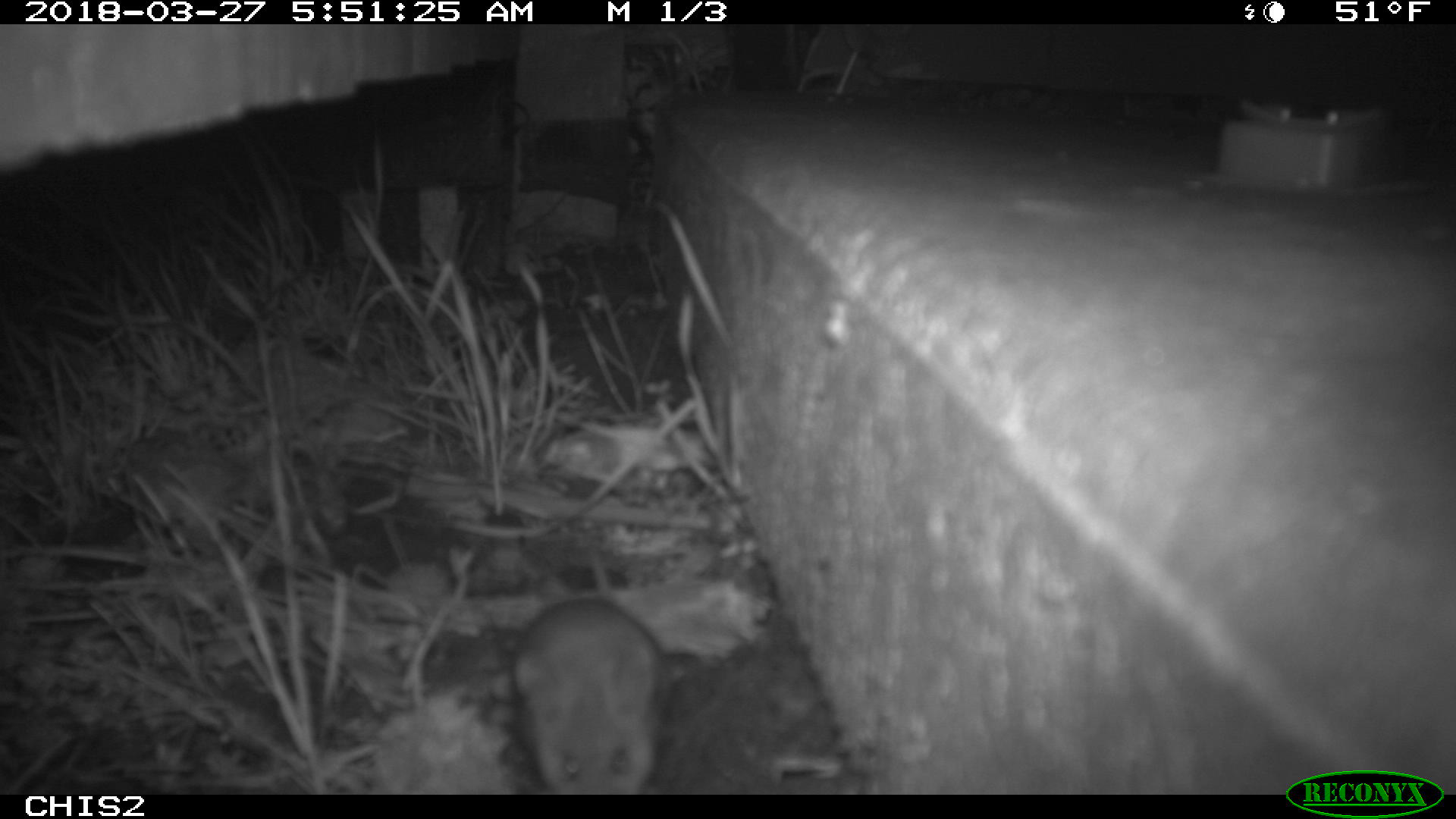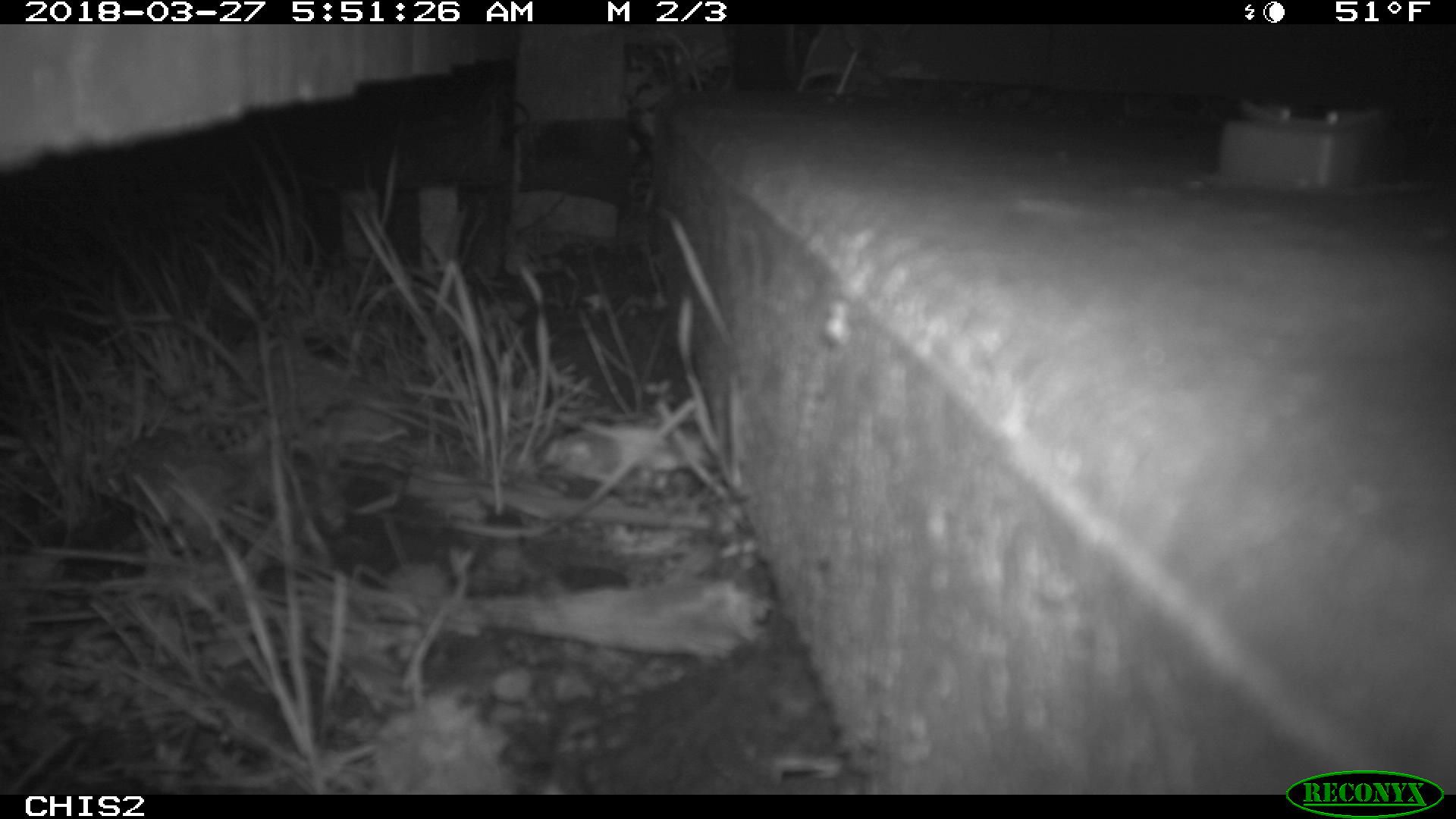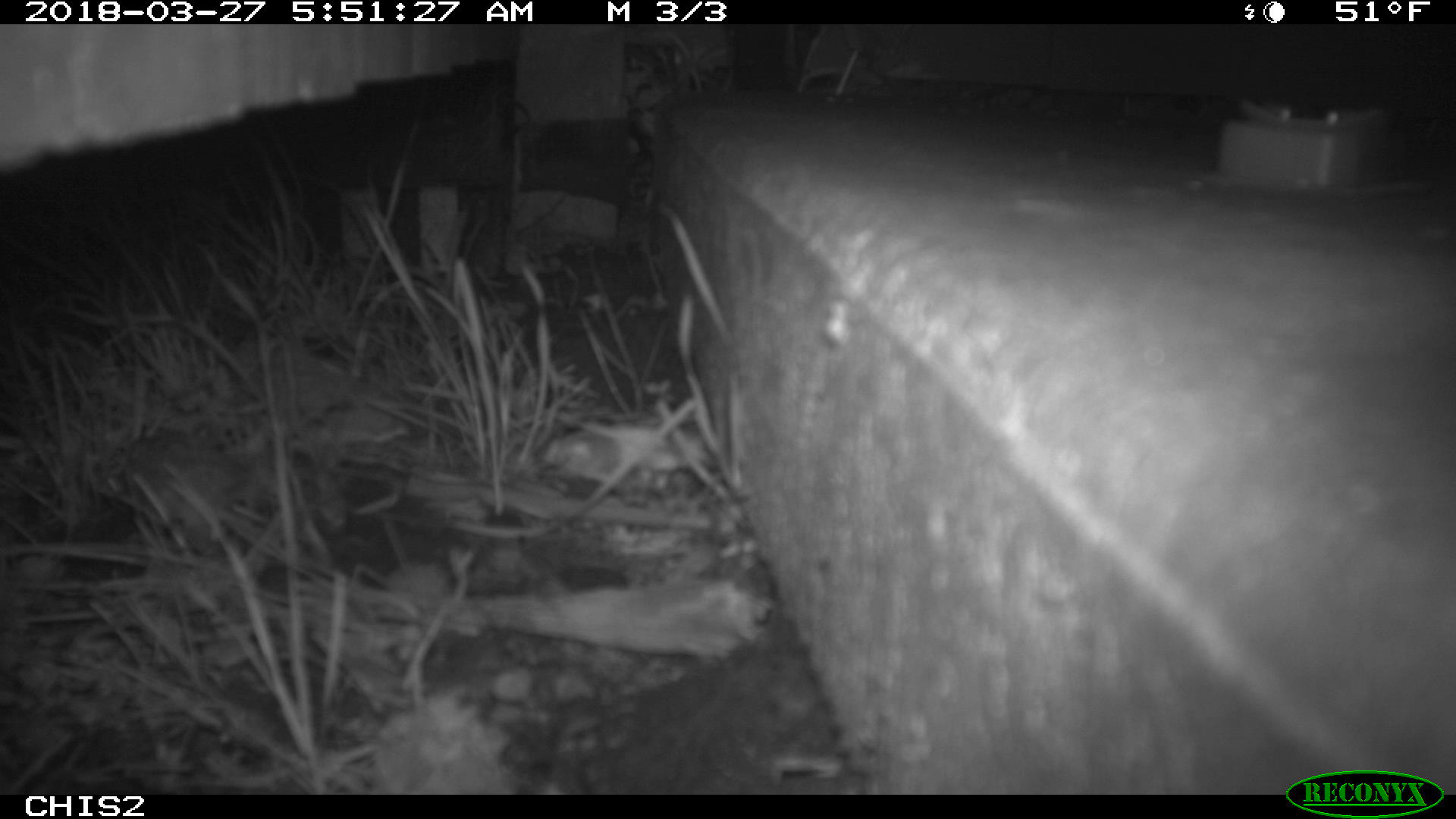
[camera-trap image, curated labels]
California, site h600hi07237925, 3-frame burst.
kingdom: Animalia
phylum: Chordata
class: Mammalia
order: Rodentia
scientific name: Rodentia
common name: rodent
Rodent (Rodentia).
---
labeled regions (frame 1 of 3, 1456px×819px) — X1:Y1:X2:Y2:
rodent: 510:595:664:793